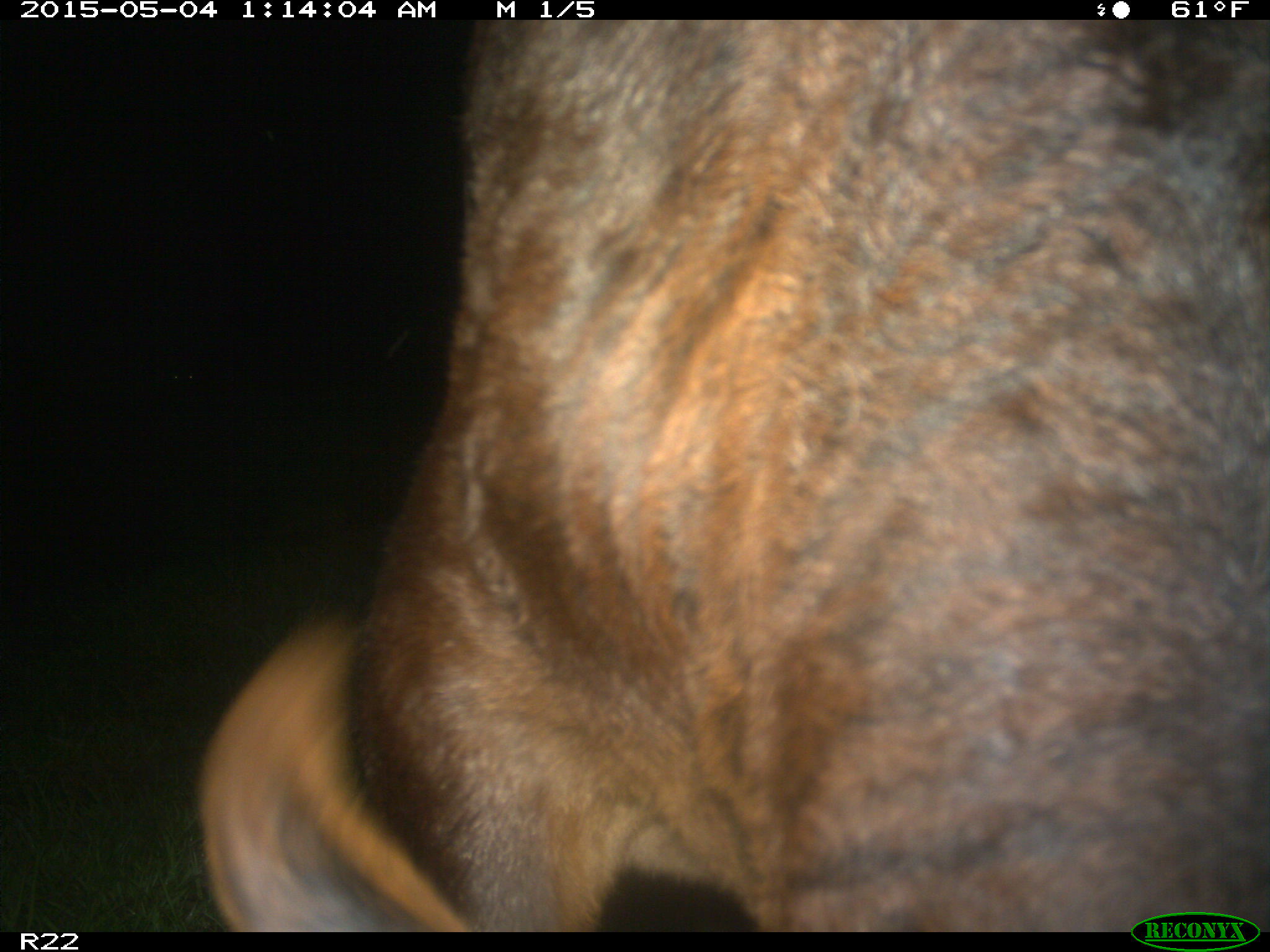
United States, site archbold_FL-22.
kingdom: Animalia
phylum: Chordata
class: Mammalia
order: Artiodactyla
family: Bovidae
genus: Bos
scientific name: Bos taurus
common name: domestic cow